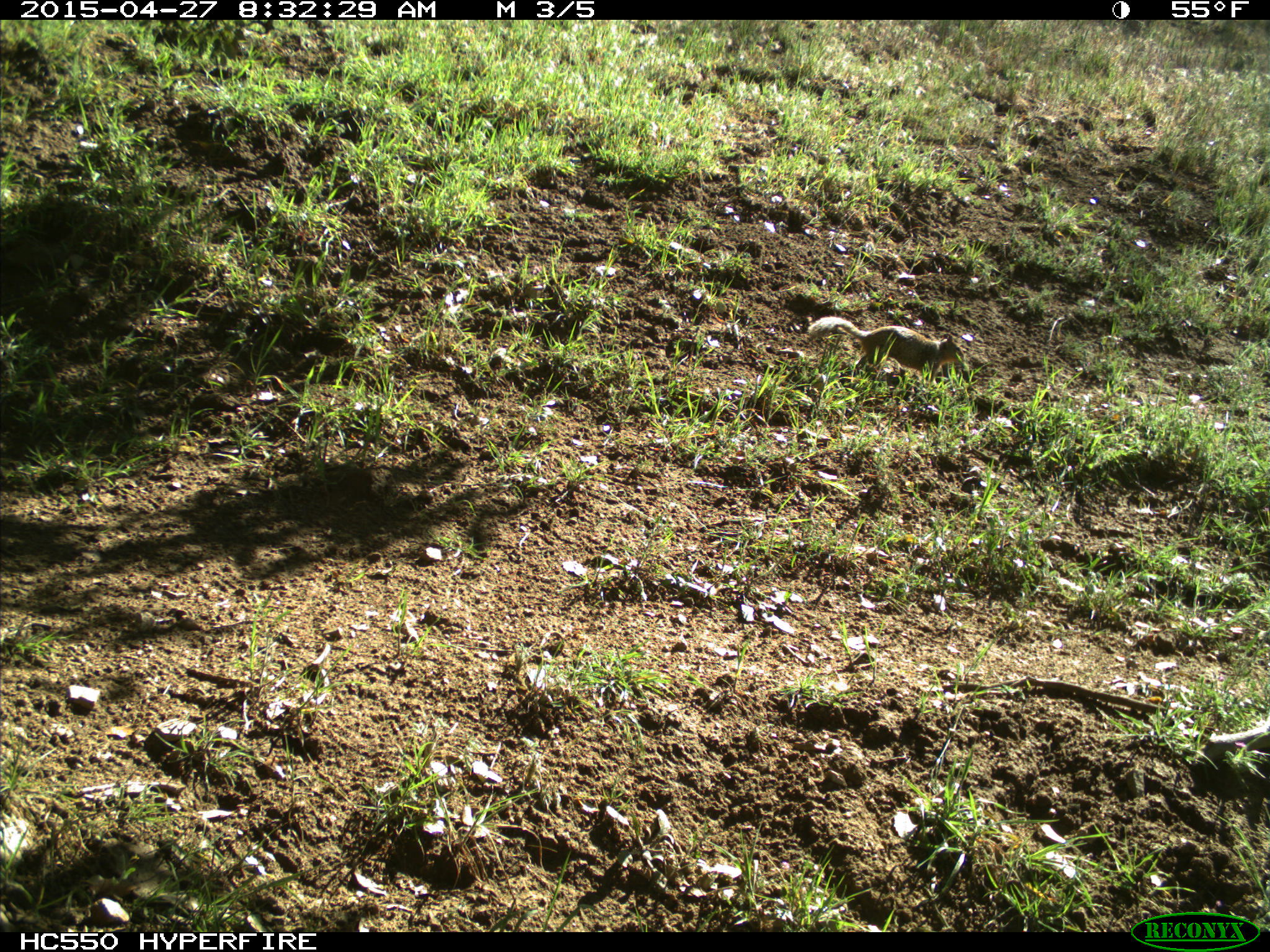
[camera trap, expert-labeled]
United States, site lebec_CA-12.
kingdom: Animalia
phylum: Chordata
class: Mammalia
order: Rodentia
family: Sciuridae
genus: Otospermophilus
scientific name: Otospermophilus beecheyi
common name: california ground squirrel